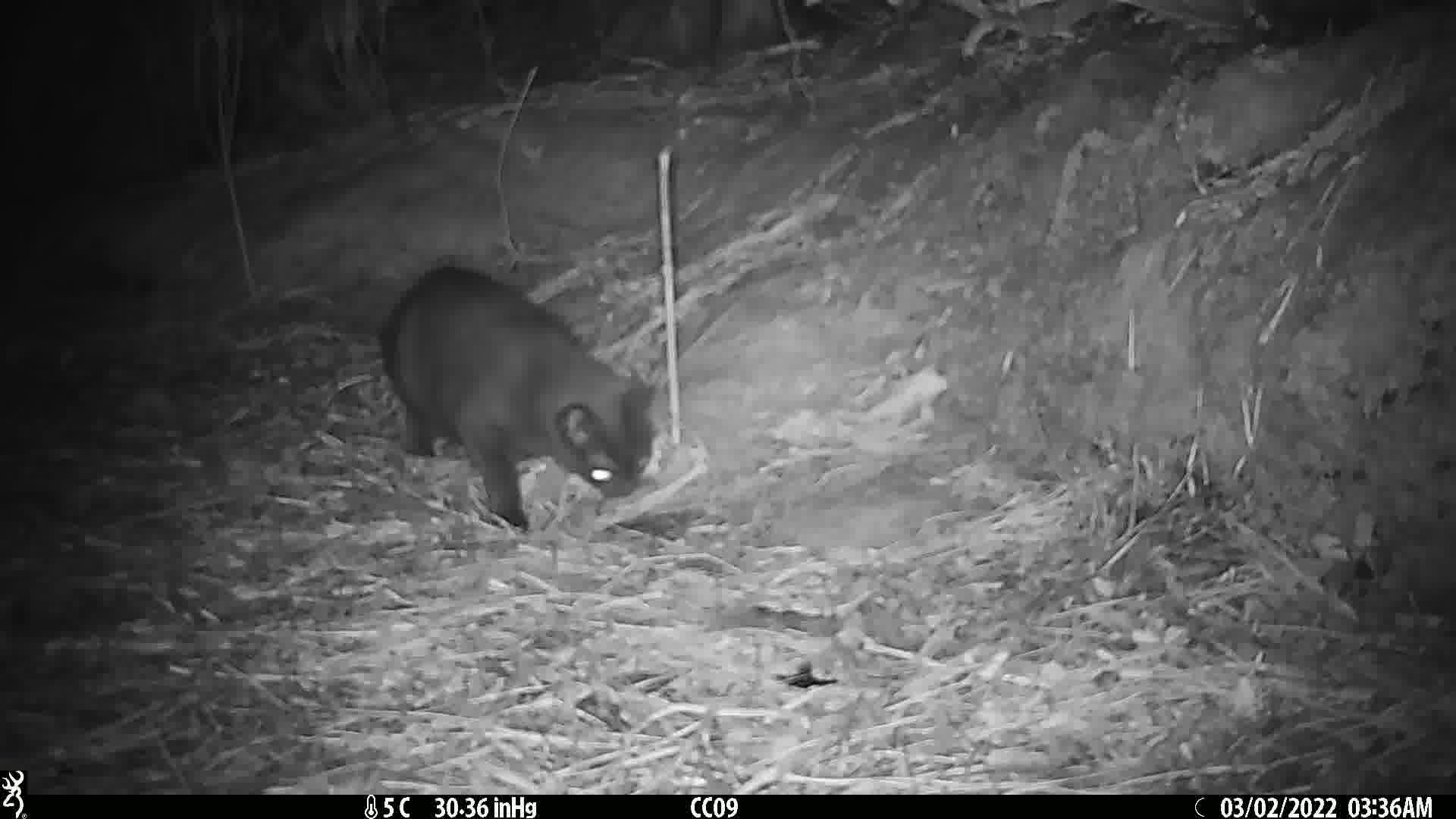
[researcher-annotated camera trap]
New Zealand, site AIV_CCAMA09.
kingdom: Animalia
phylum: Chordata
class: Mammalia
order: Carnivora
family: Felidae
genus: Felis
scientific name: Felis catus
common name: domestic cat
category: cat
Cat (domestic cat) (Felis catus).